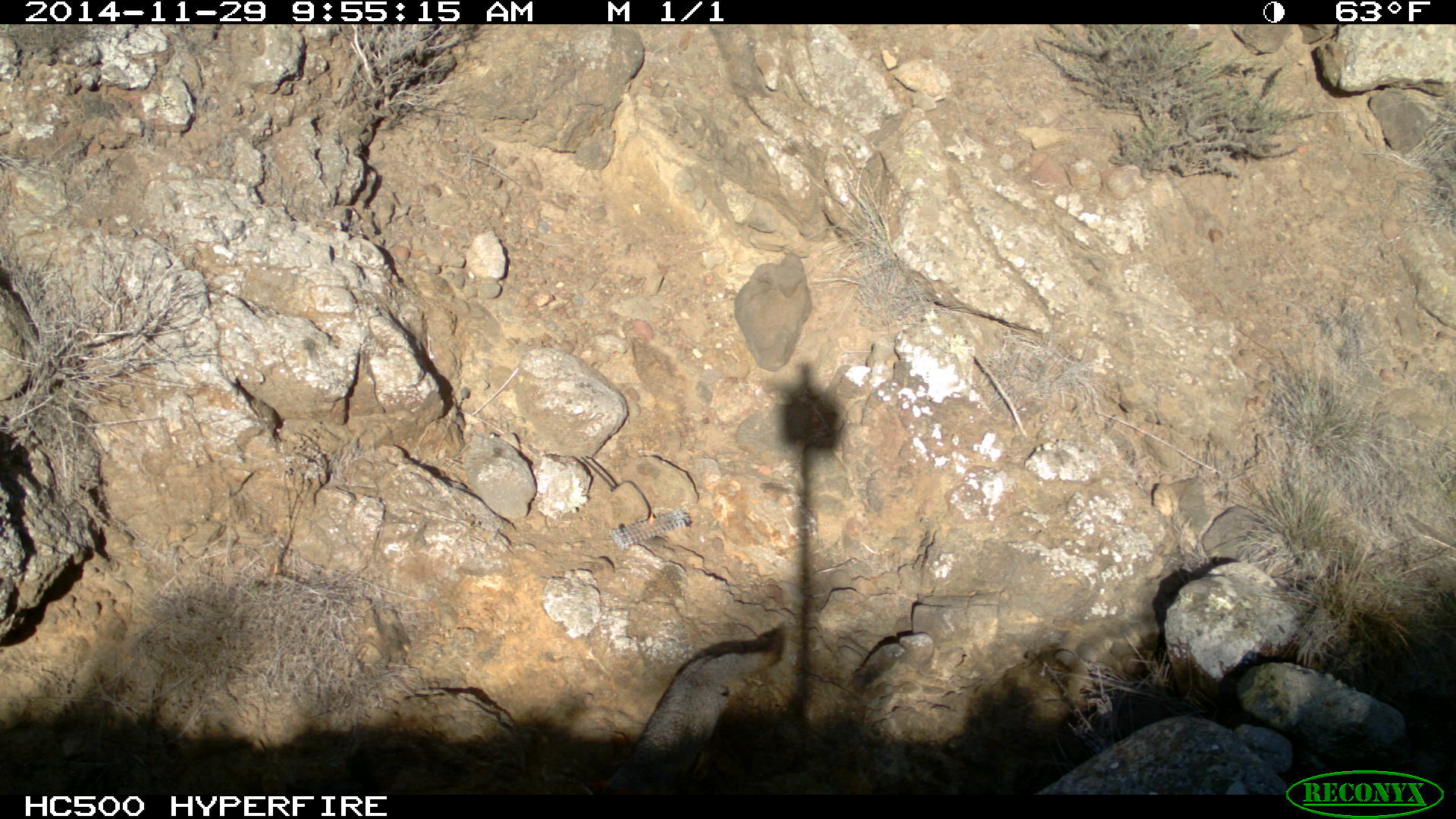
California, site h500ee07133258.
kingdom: Animalia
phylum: Chordata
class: Mammalia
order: Carnivora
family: Canidae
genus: Urocyon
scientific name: Urocyon littoralis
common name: island fox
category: fox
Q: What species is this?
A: Fox (island fox) (Urocyon littoralis).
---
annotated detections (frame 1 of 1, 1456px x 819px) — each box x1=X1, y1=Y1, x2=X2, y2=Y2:
fox: x1=620, y1=626, x2=786, y2=758